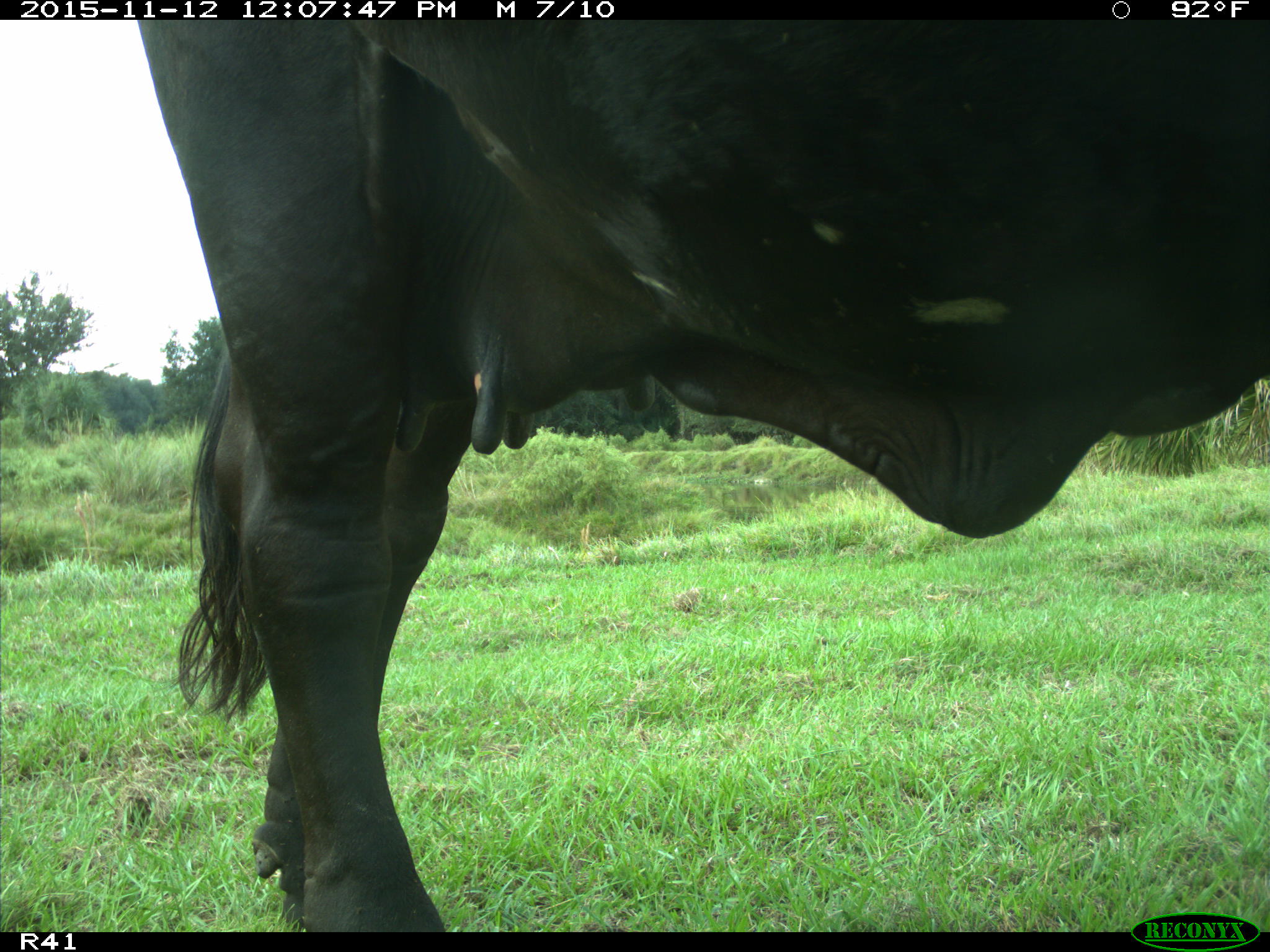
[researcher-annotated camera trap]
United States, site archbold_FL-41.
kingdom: Animalia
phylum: Chordata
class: Mammalia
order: Artiodactyla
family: Bovidae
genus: Bos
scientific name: Bos taurus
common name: domestic cow